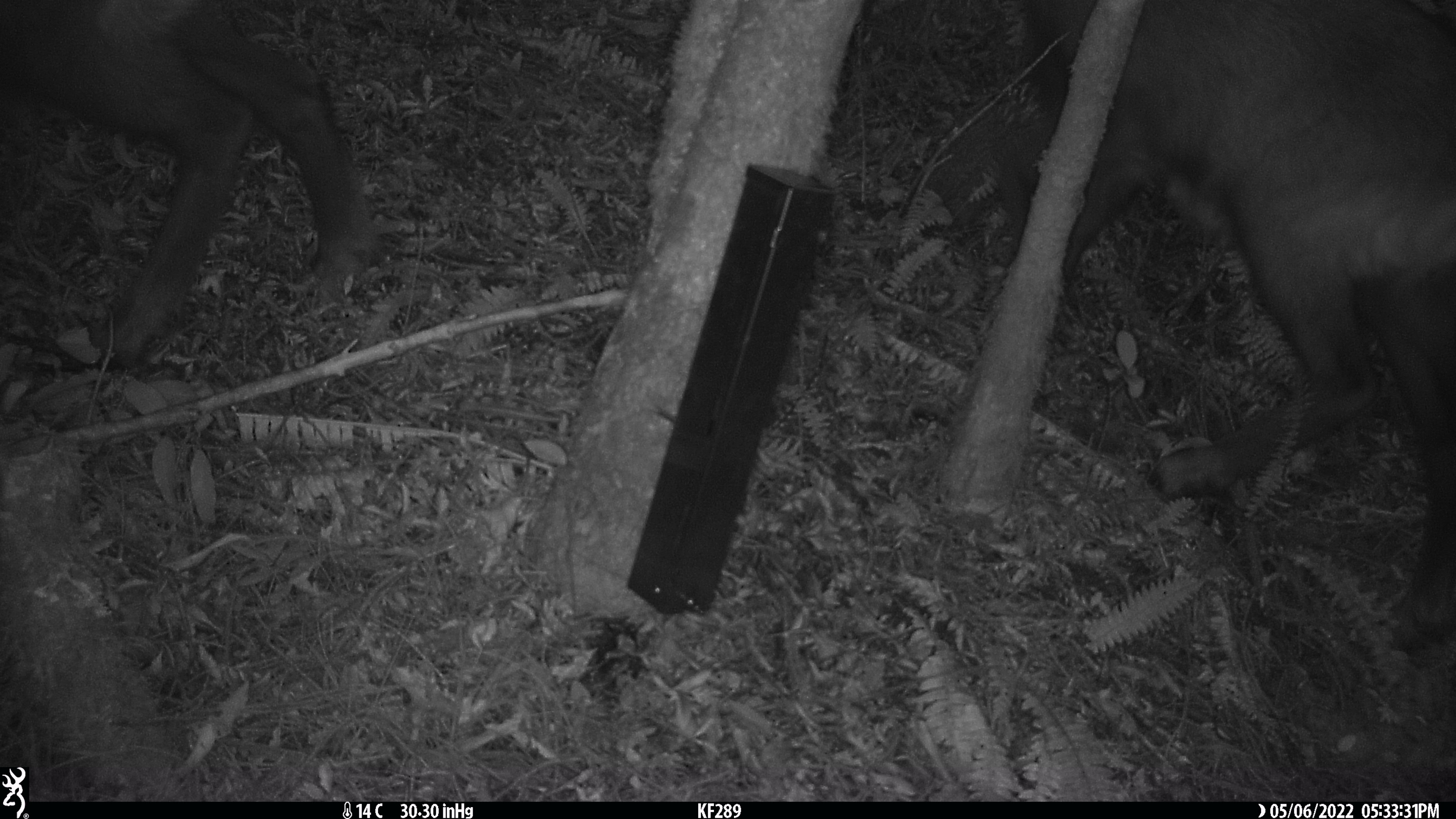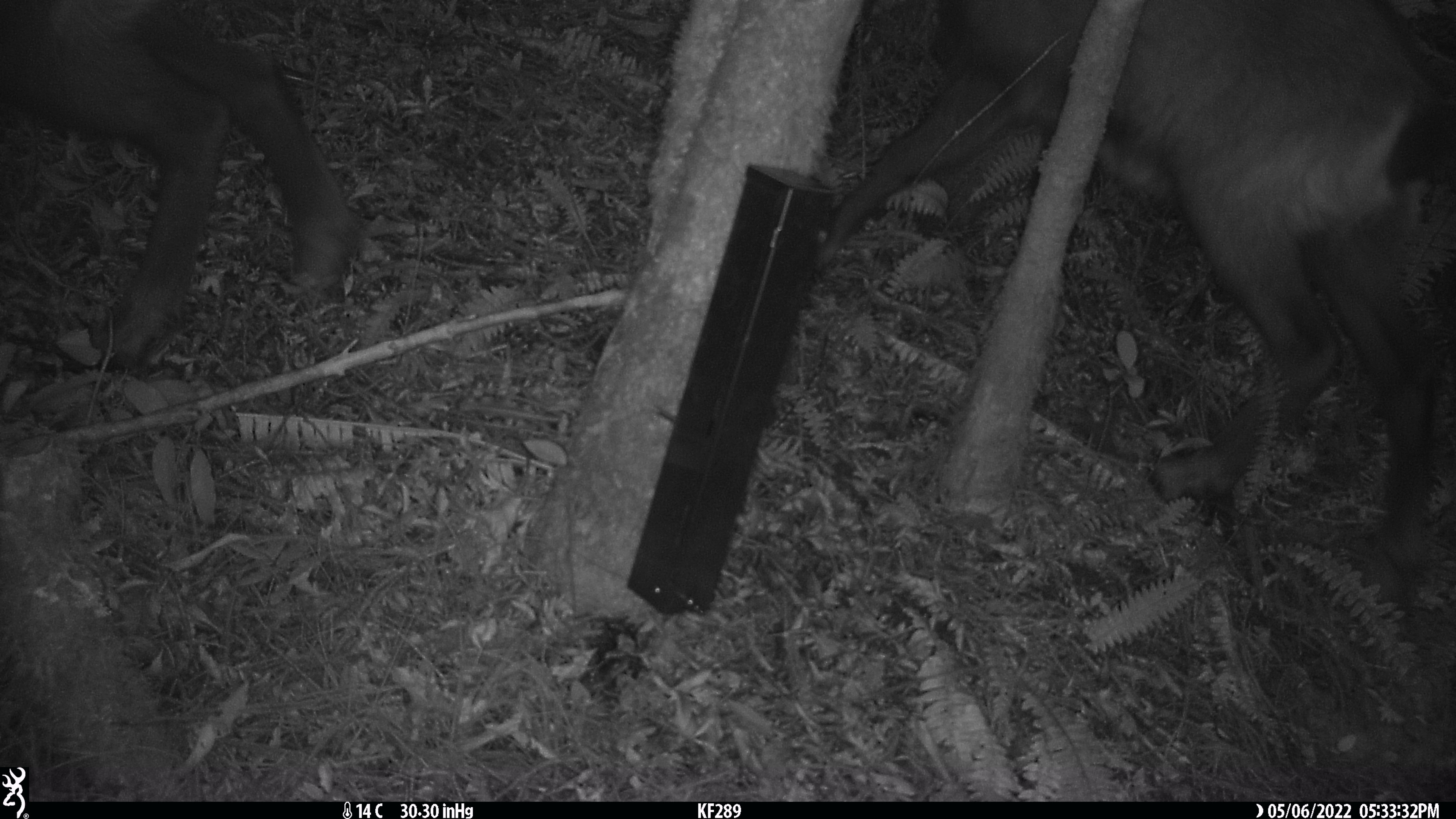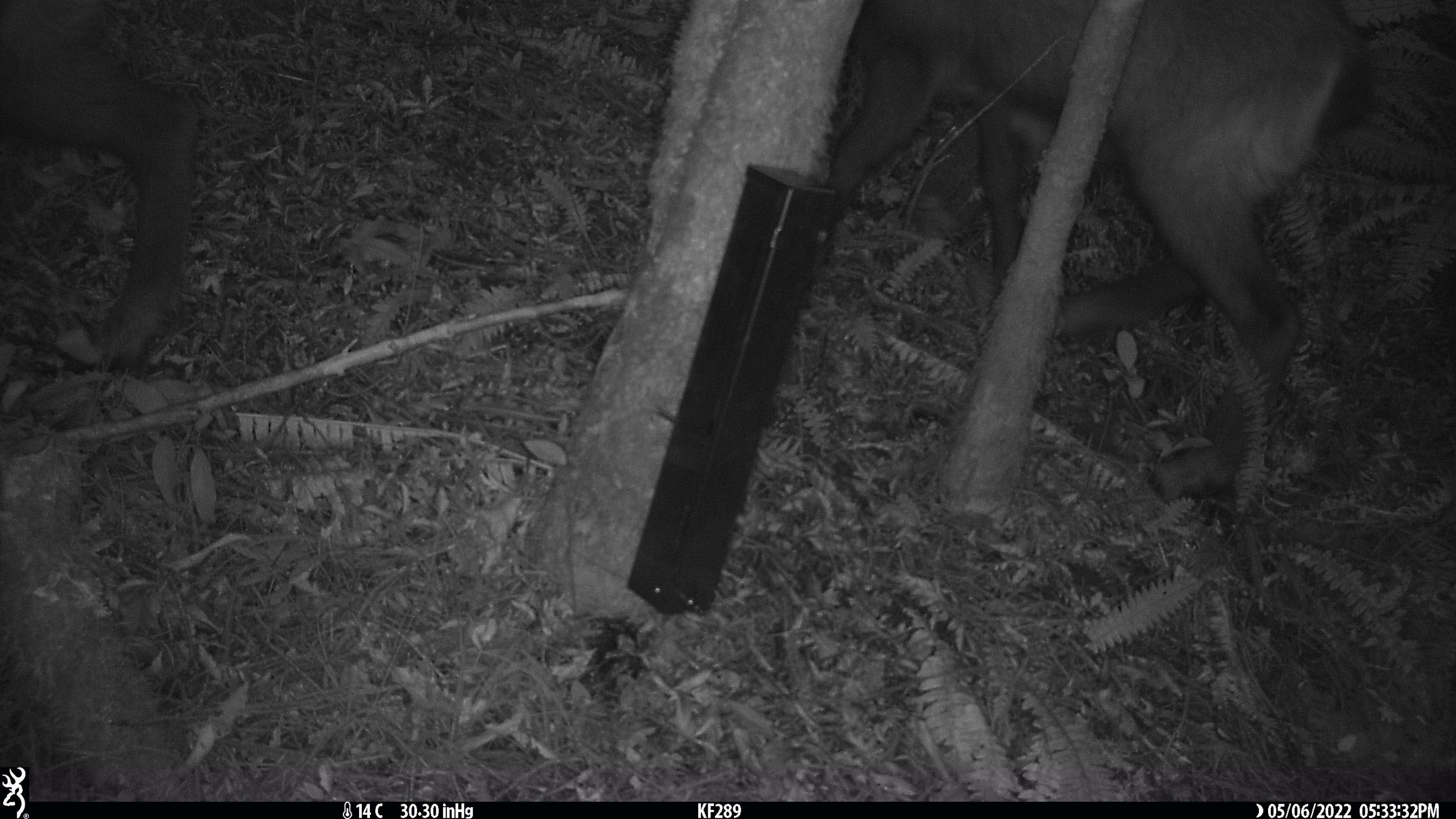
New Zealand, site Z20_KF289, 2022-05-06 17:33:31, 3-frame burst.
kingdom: Animalia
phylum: Chordata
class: Mammalia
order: Artiodactyla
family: Bovidae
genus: Rupicapra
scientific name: Rupicapra rupicapra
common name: alpine chamois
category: chamois